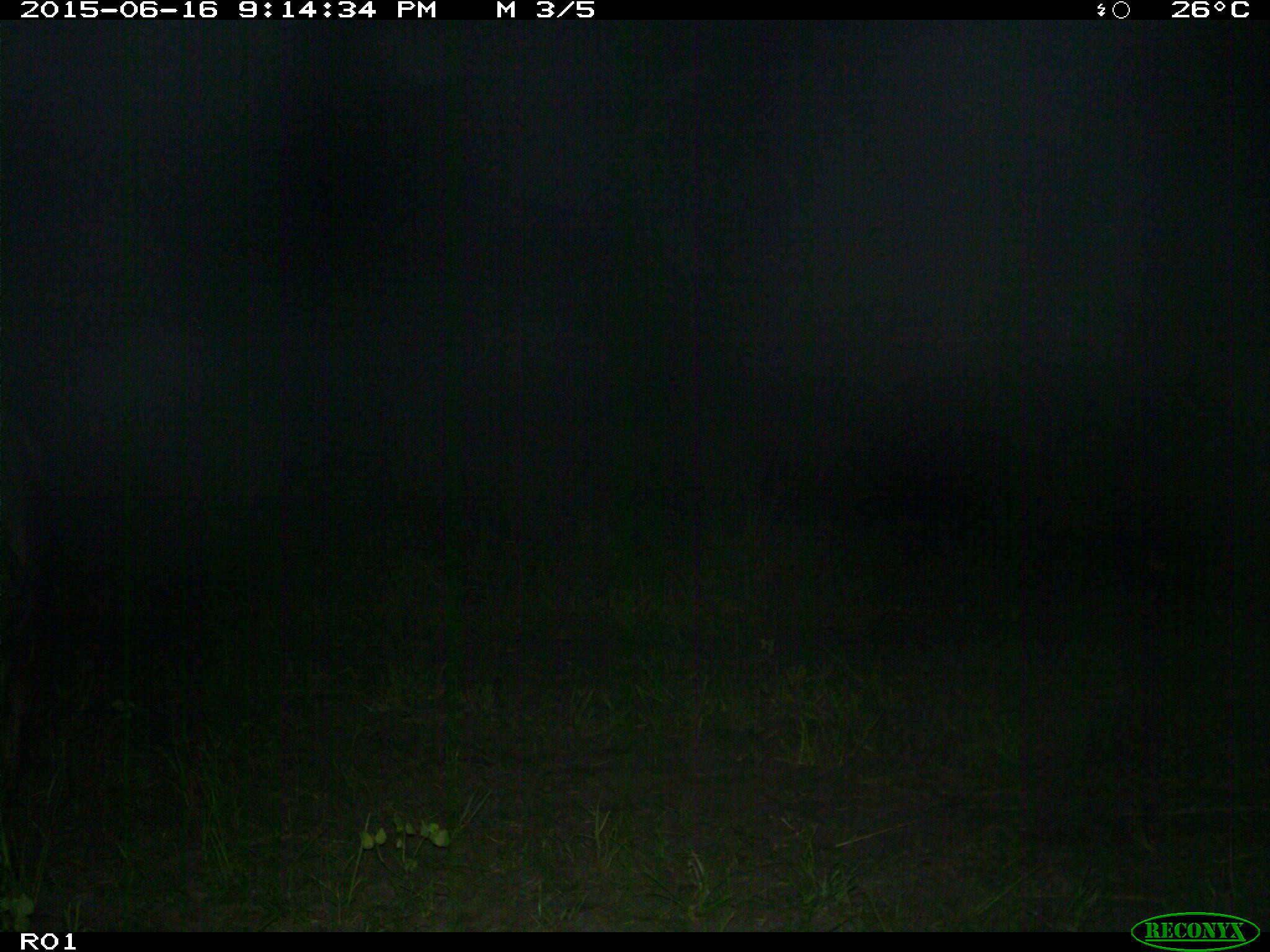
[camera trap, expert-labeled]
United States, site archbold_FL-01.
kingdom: Animalia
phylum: Chordata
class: Mammalia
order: Artiodactyla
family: Bovidae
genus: Bos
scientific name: Bos taurus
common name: domestic cow